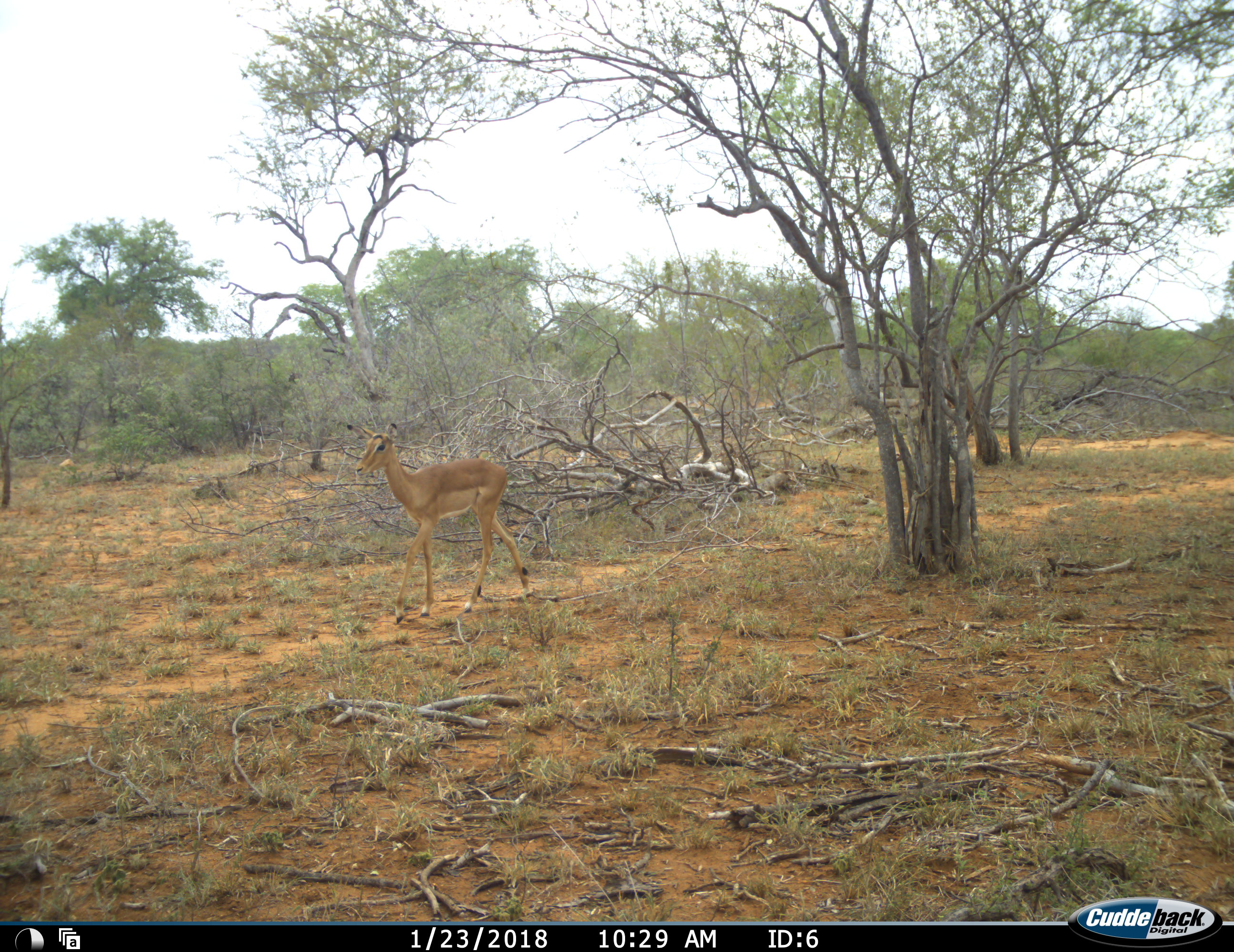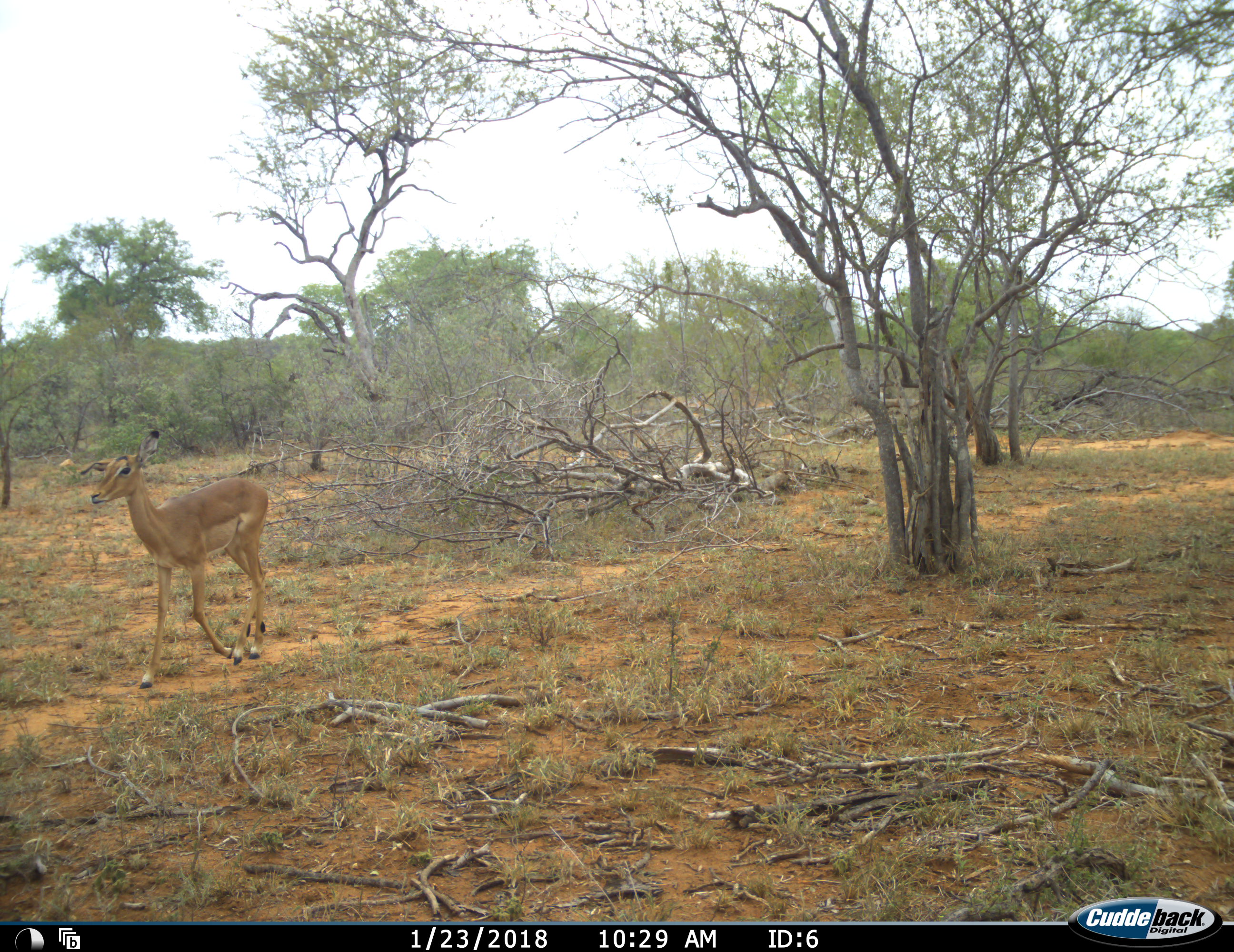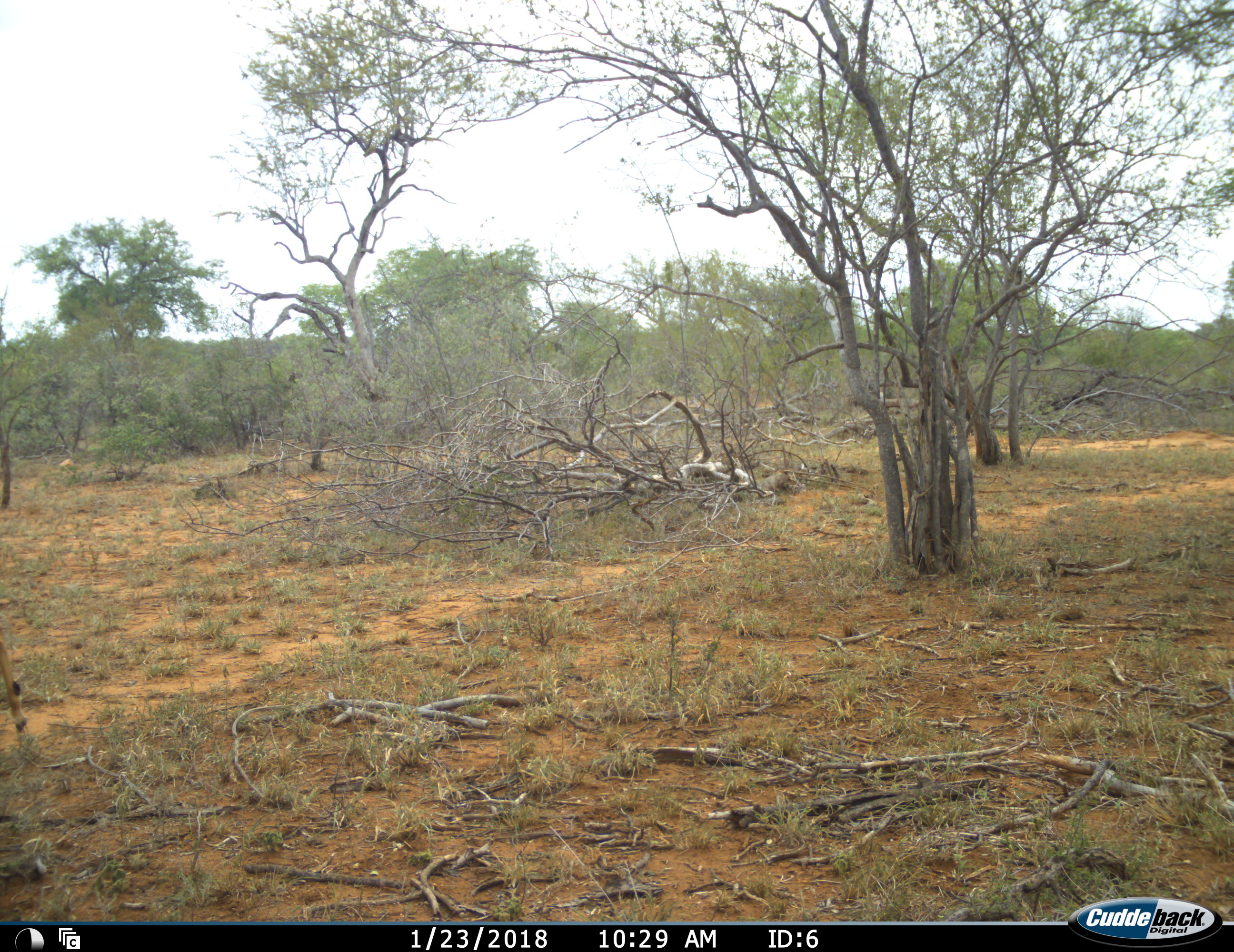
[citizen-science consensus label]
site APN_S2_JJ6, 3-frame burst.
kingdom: Animalia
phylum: Chordata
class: Mammalia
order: Artiodactyla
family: Bovidae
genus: Aepyceros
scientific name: Aepyceros melampus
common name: impala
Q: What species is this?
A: Impala (Aepyceros melampus).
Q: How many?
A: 1.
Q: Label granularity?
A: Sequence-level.